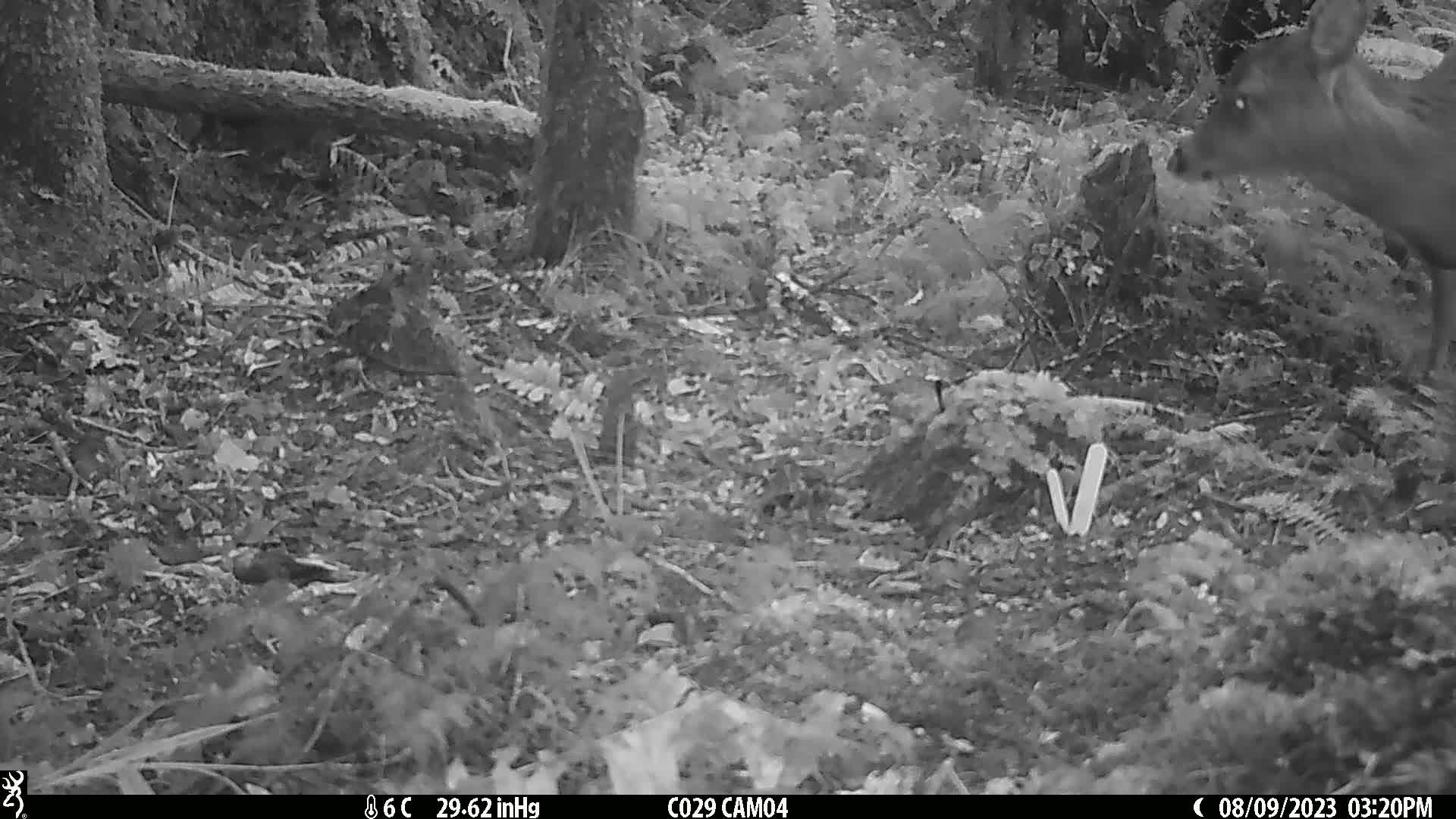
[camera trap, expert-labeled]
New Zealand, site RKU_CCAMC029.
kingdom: Animalia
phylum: Chordata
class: Mammalia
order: Artiodactyla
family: Cervidae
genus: Odocoileus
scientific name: Odocoileus virginianus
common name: white-tailed deer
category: white tailed deer